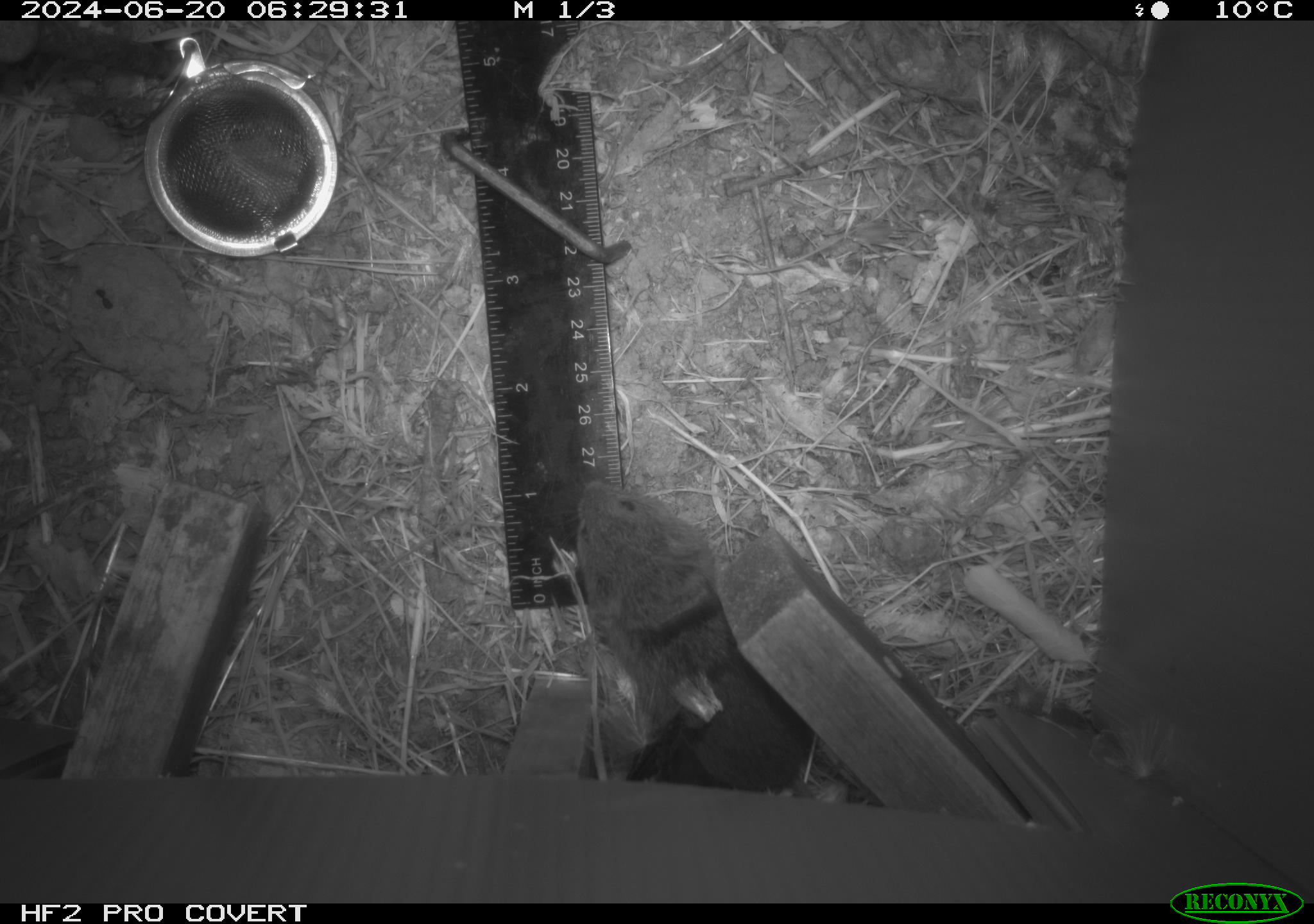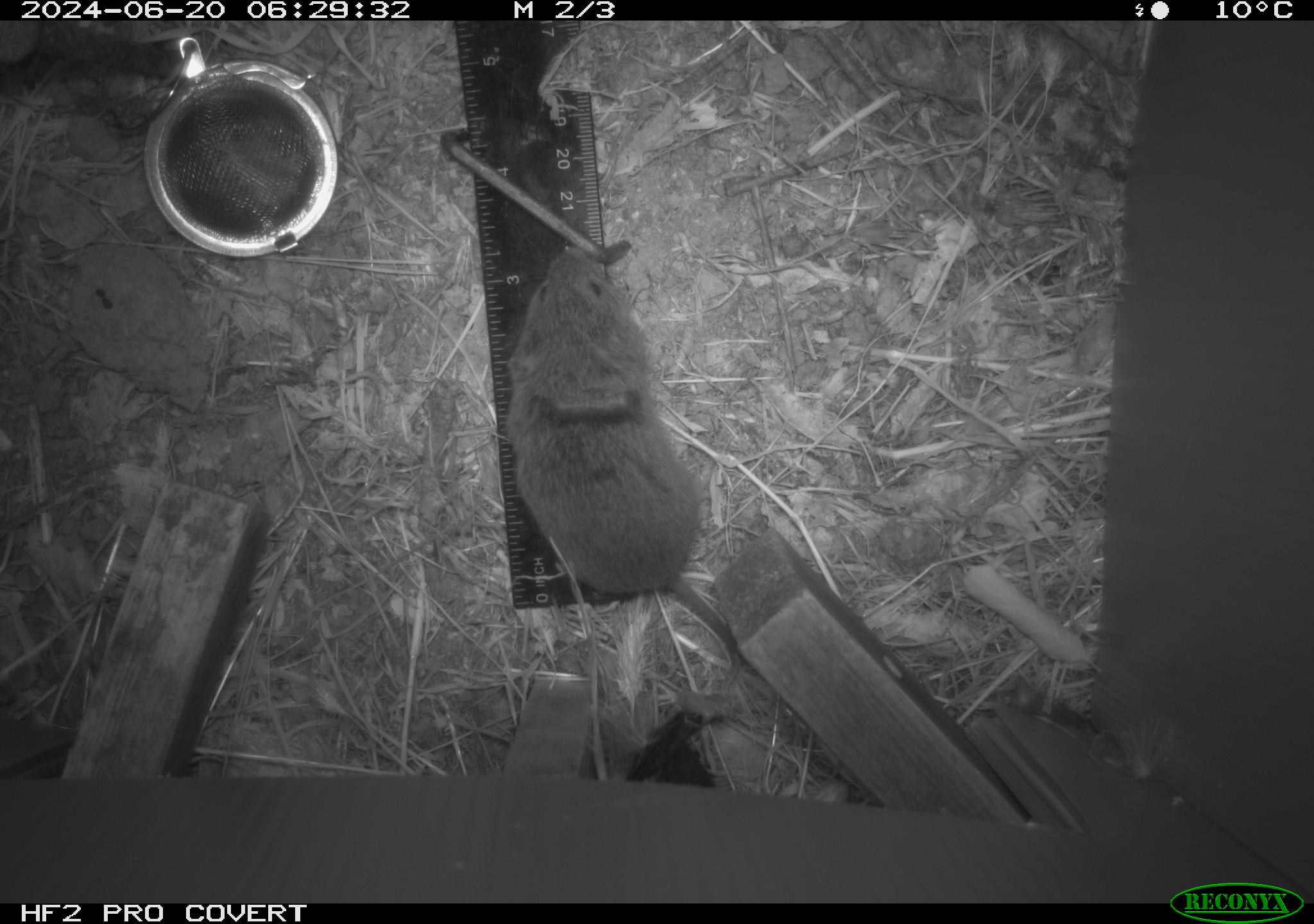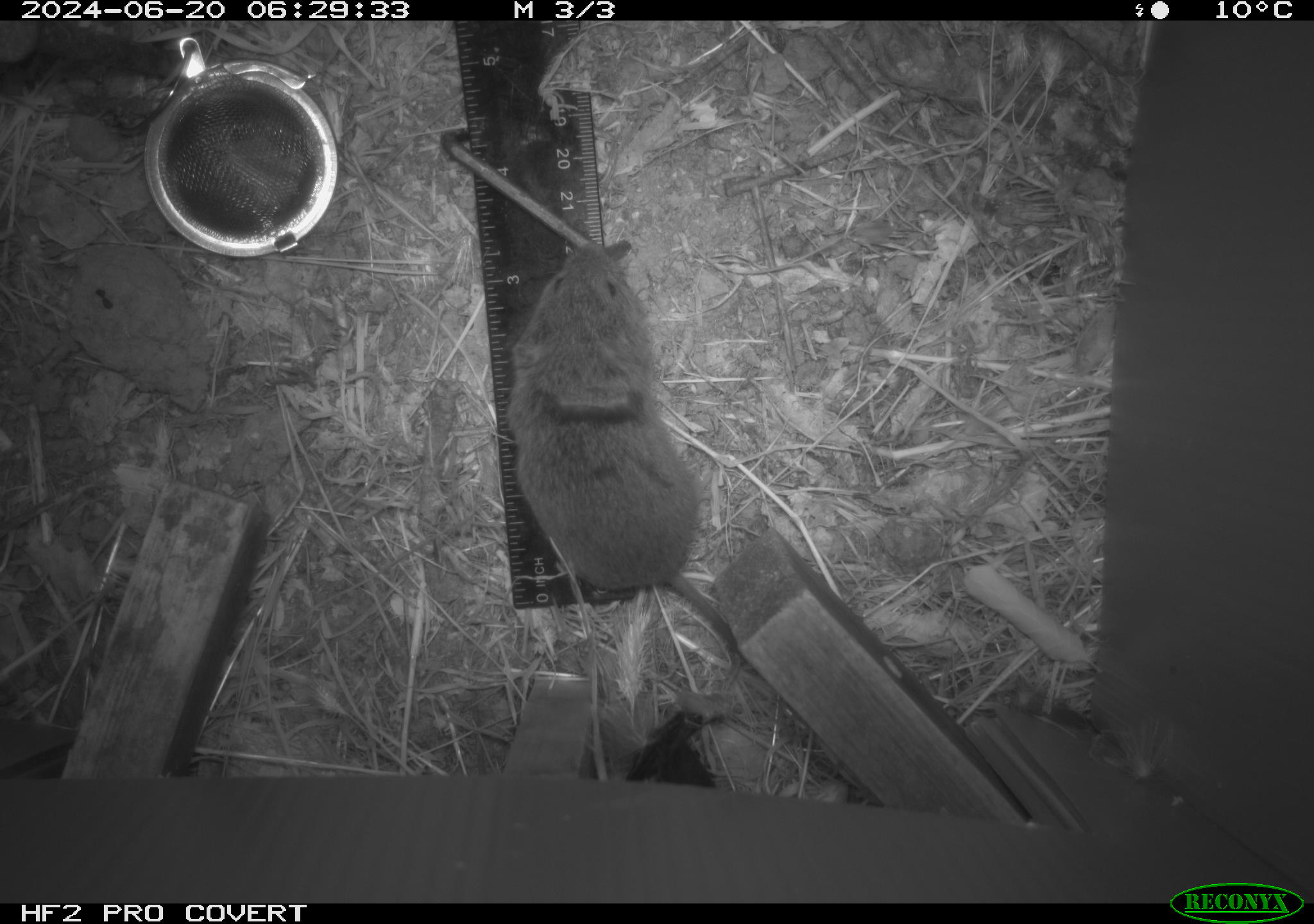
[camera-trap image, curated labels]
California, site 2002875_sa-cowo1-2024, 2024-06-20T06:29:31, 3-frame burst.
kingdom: Animalia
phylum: Chordata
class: Mammalia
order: Rodentia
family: Cricetidae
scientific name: Arvicolinae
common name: voles, lemmings, and muskrats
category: arvicolinae subfamily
Arvicolinae subfamily (voles, lemmings, and muskrats) (Arvicolinae).